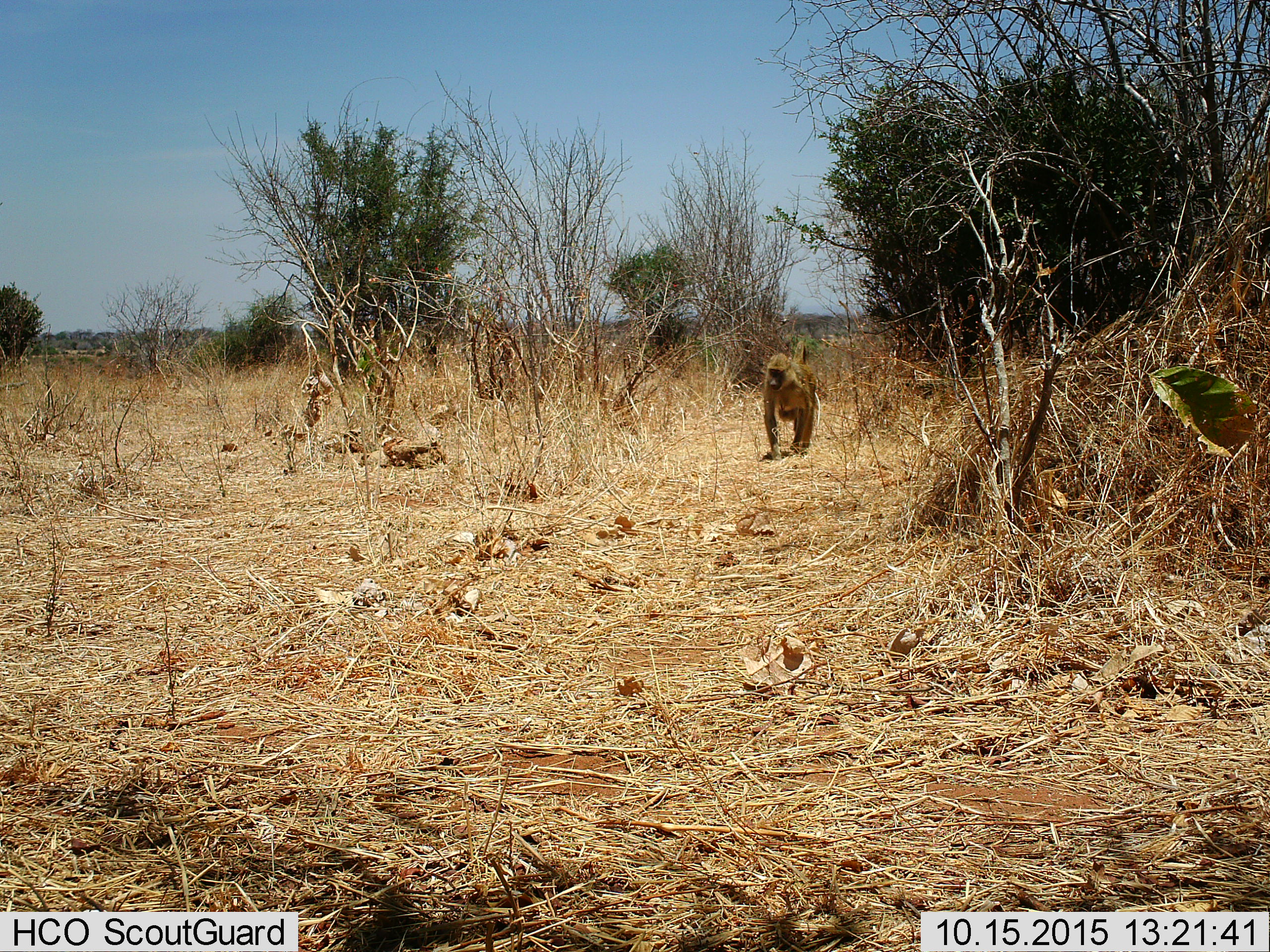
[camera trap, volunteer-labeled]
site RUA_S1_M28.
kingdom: Animalia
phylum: Chordata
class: Mammalia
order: Primates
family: Cercopithecidae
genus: Papio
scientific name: Papio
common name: baboon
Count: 1.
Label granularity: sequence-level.